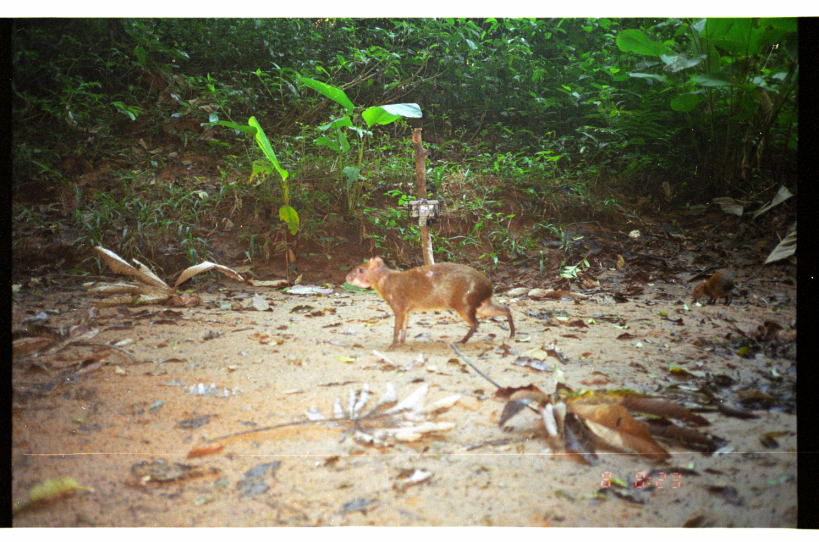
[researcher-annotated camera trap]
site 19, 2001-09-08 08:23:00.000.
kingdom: Animalia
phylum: Chordata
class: Mammalia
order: Rodentia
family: Dasyproctidae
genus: Dasyprocta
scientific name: Dasyprocta punctata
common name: central american agouti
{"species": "Dasyprocta punctata (central american agouti)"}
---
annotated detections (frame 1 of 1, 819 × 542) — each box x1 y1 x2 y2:
dasyprocta punctata: 345 256 515 352; 689 268 742 306